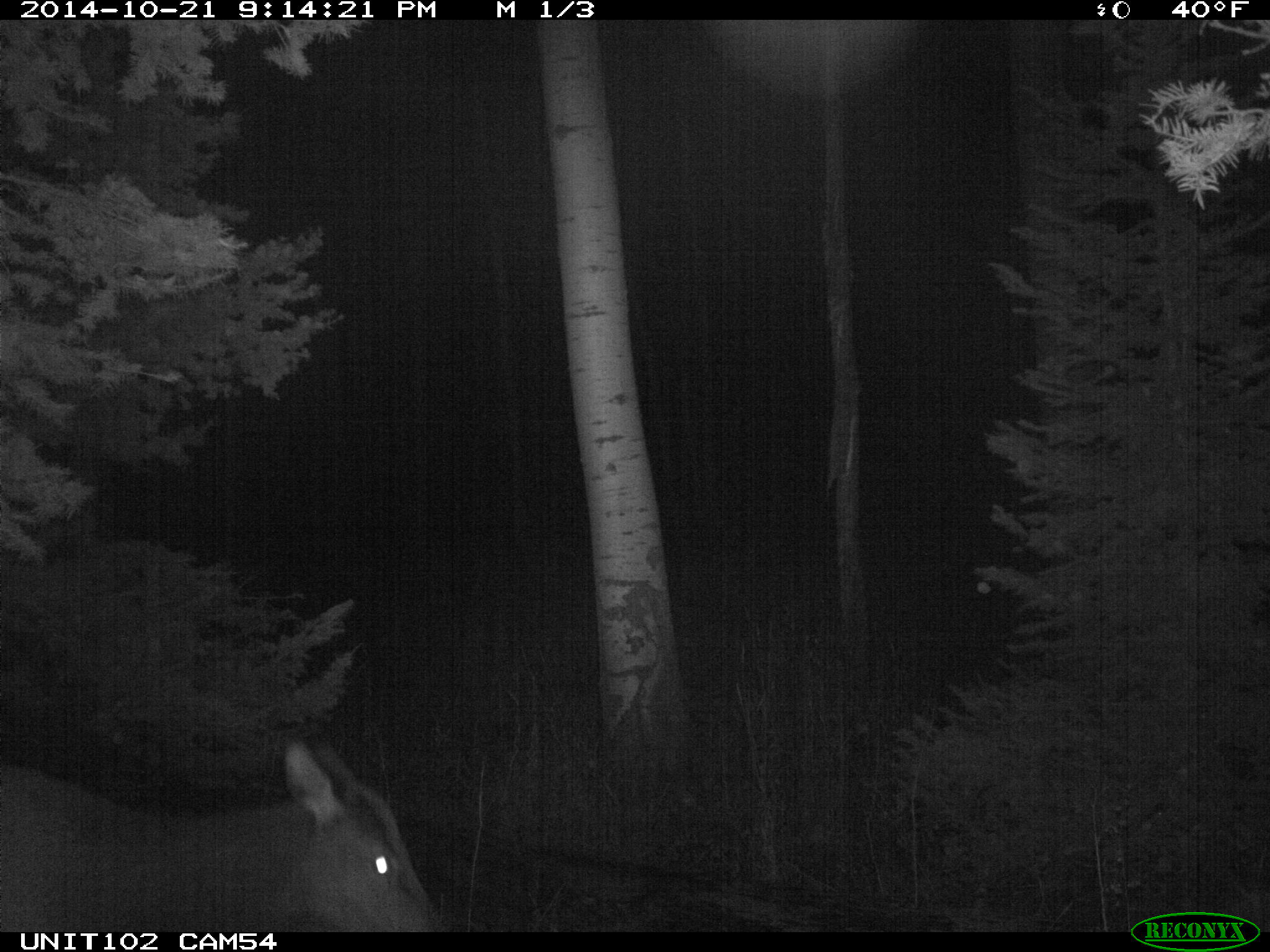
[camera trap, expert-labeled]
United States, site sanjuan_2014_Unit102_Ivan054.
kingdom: Animalia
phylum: Chordata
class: Mammalia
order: Artiodactyla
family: Cervidae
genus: Cervus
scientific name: Cervus elaphus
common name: red deer